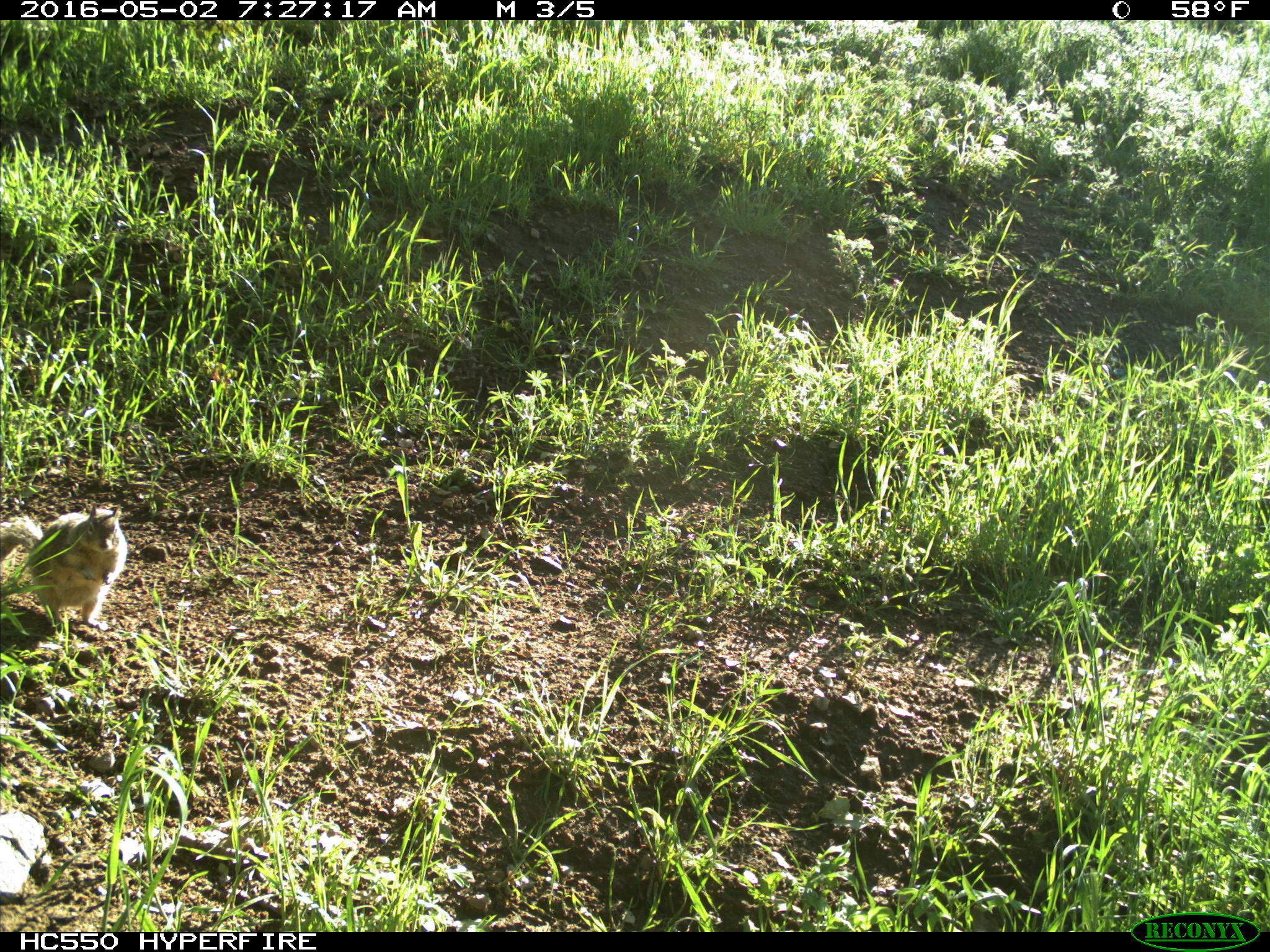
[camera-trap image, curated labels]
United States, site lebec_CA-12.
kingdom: Animalia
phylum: Chordata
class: Mammalia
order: Rodentia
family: Sciuridae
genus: Otospermophilus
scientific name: Otospermophilus beecheyi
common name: california ground squirrel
Otospermophilus beecheyi (california ground squirrel).